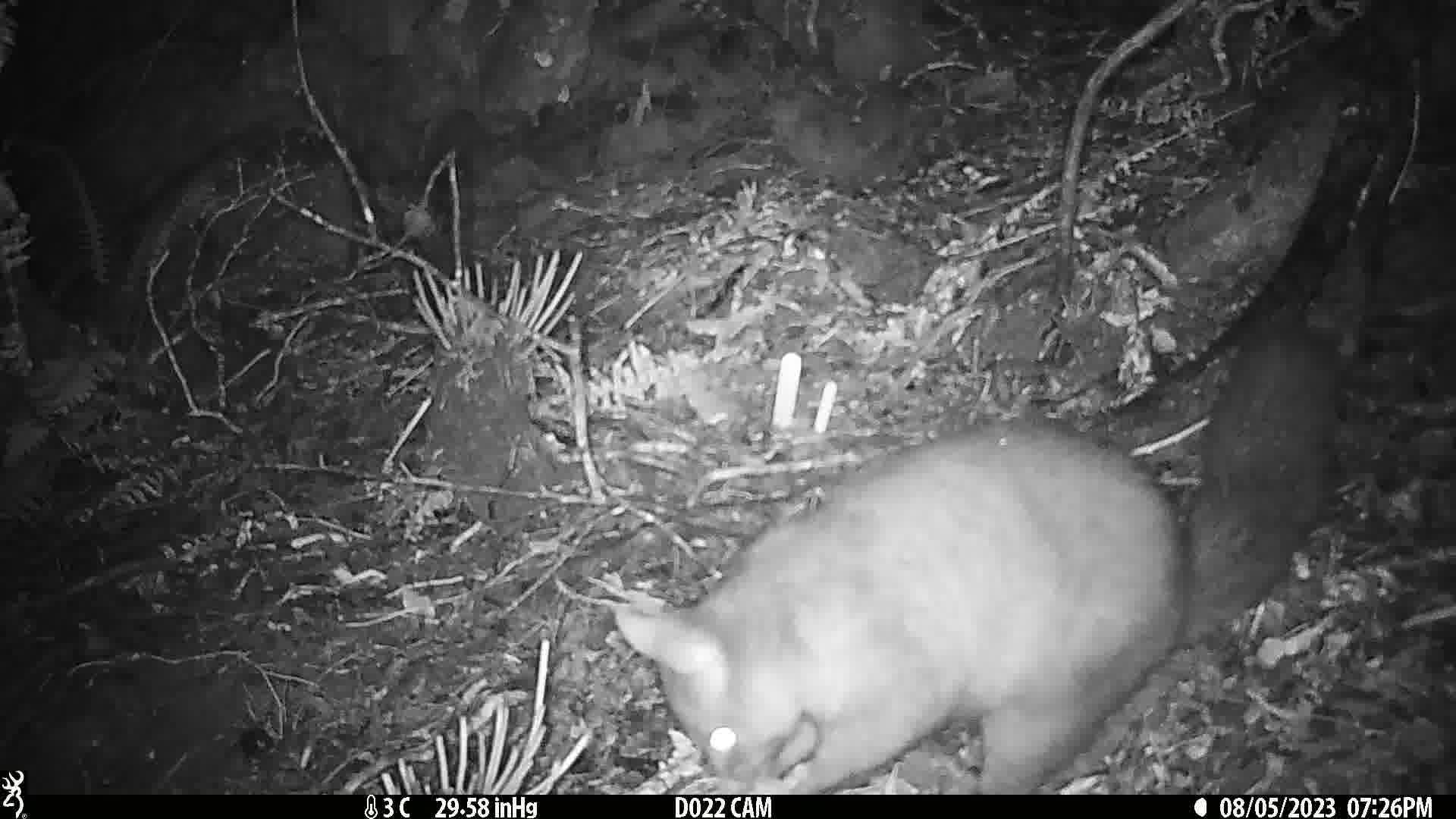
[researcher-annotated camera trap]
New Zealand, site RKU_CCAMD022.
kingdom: Animalia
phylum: Chordata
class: Mammalia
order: Diprotodontia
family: Phalangeridae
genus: Trichosurus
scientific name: Trichosurus vulpecula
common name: common brushtail possum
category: possum